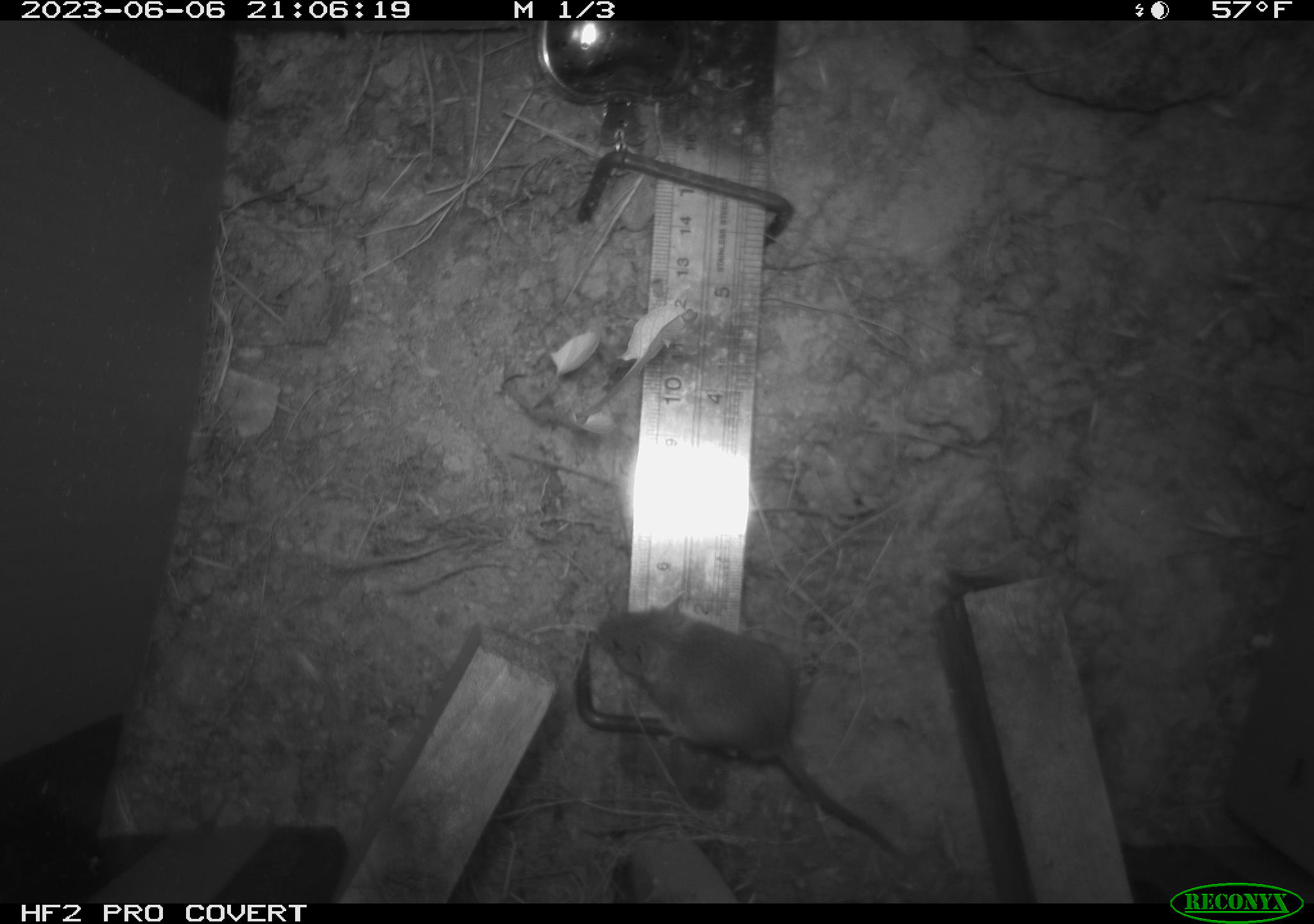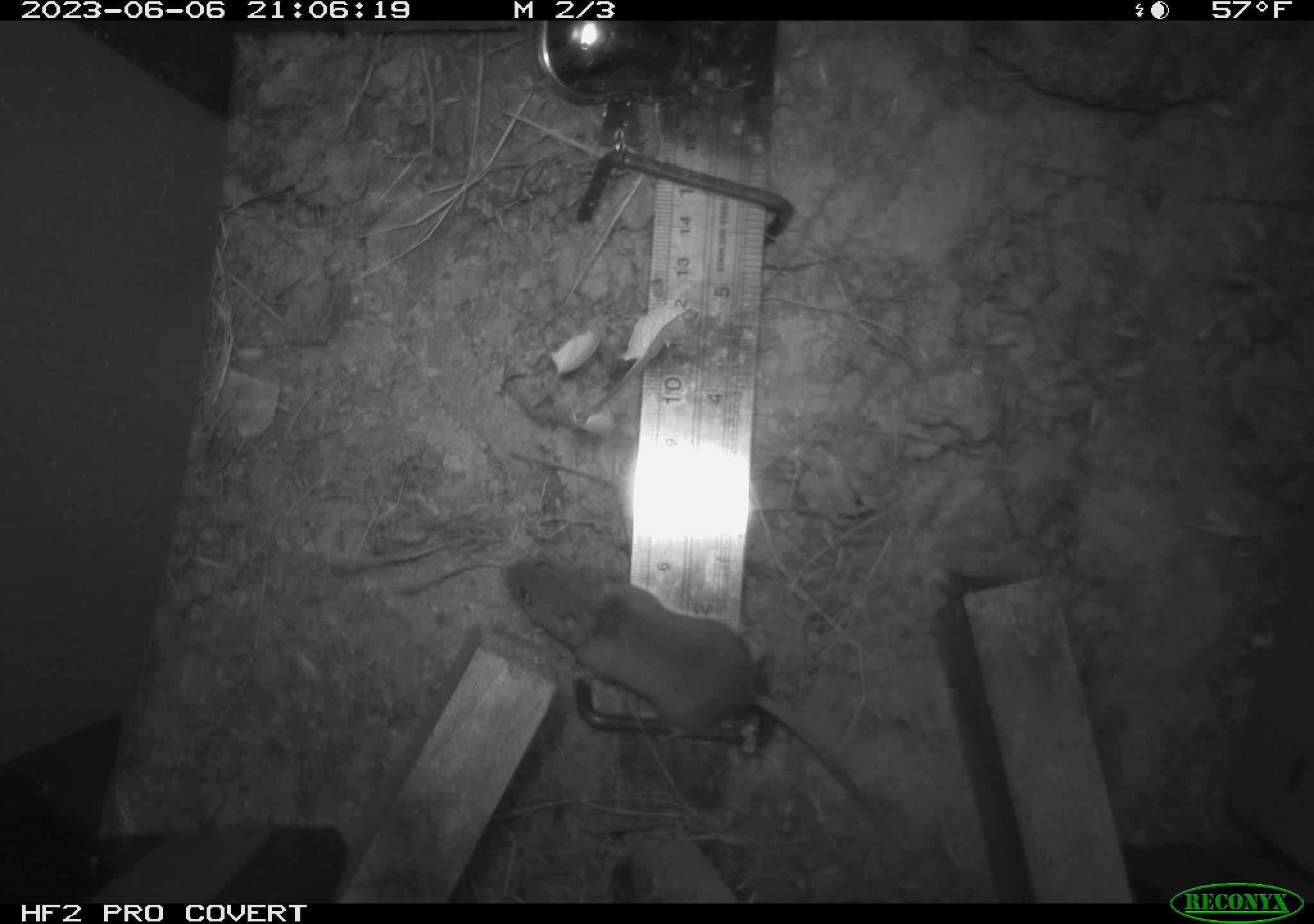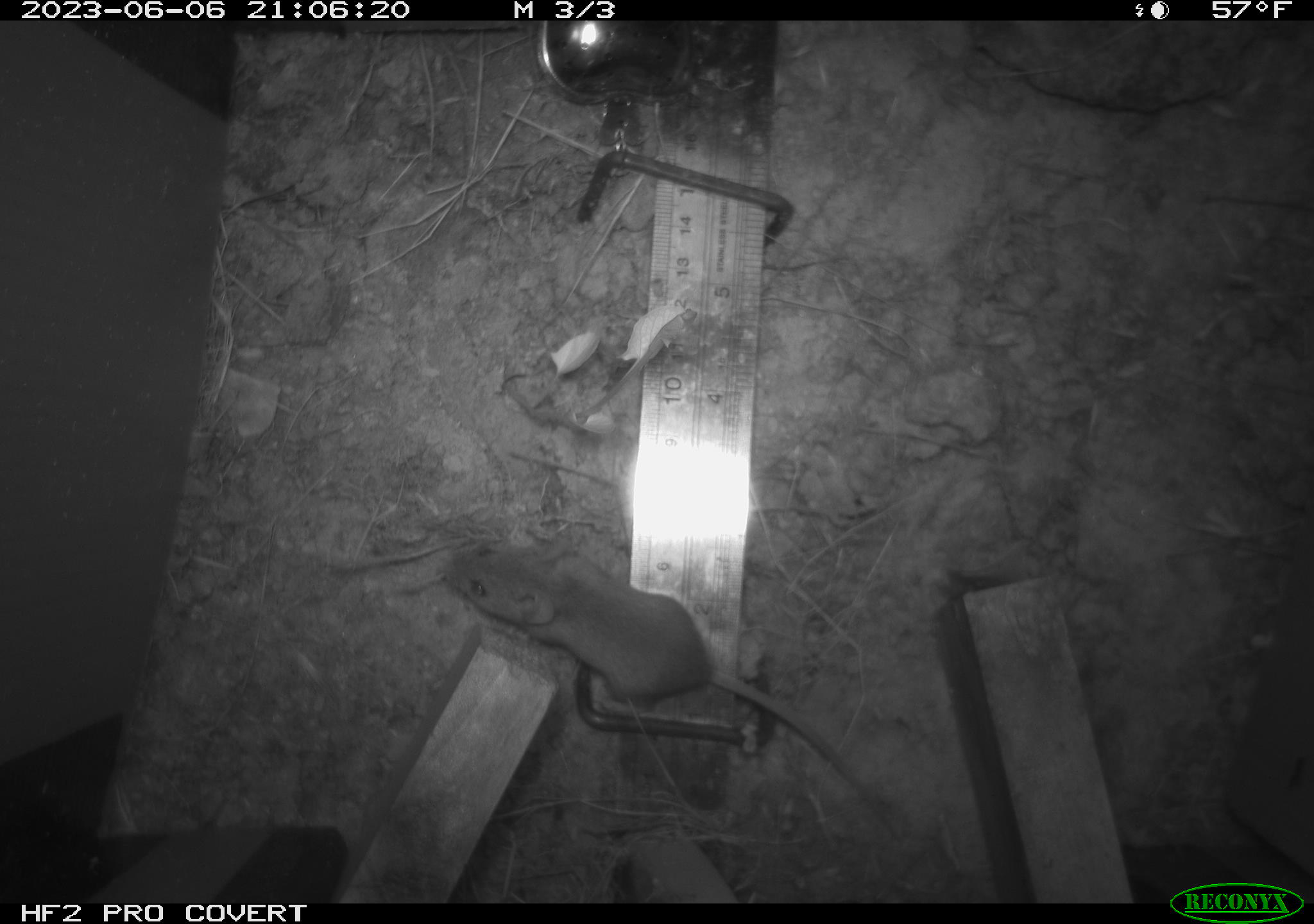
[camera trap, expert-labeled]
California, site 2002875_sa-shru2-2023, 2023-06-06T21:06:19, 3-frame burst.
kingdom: Animalia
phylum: Chordata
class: Mammalia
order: Rodentia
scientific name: Rodentia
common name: mouse species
Mouse species (Rodentia).